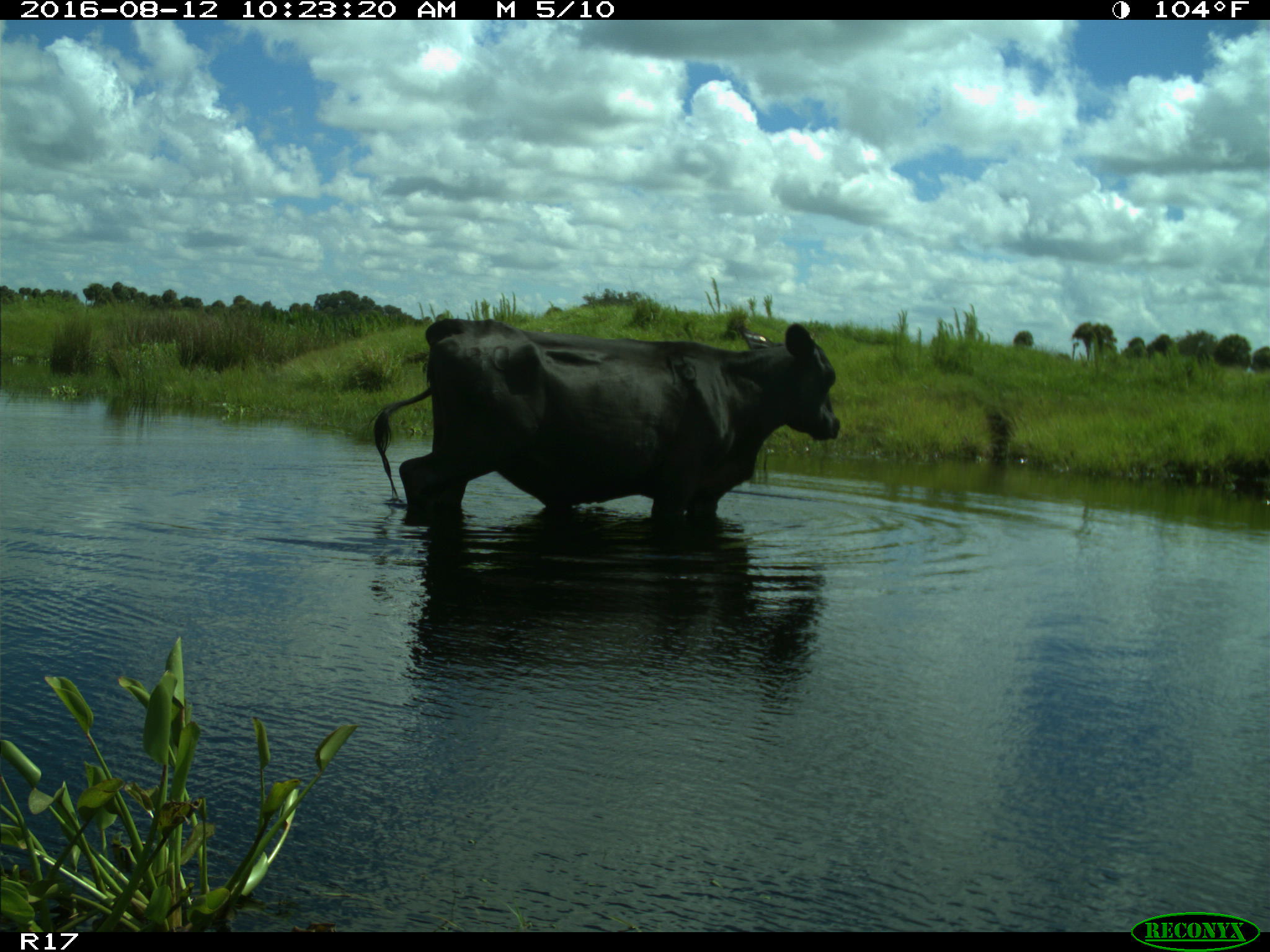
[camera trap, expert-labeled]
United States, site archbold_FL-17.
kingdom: Animalia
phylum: Chordata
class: Mammalia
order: Artiodactyla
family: Bovidae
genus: Bos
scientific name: Bos taurus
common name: domestic cow